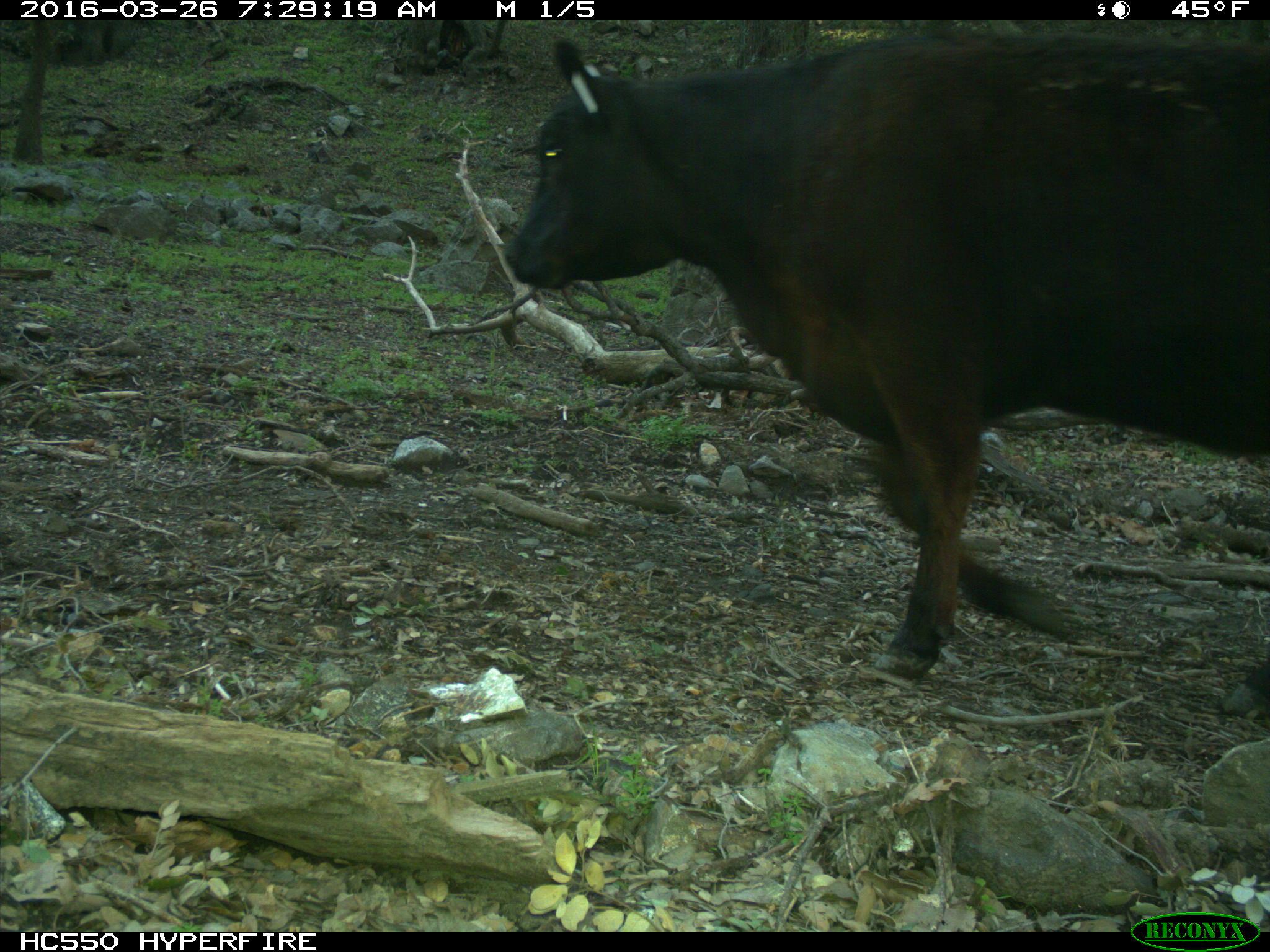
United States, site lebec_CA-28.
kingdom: Animalia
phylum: Chordata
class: Mammalia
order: Artiodactyla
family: Bovidae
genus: Bos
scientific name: Bos taurus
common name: domestic cow